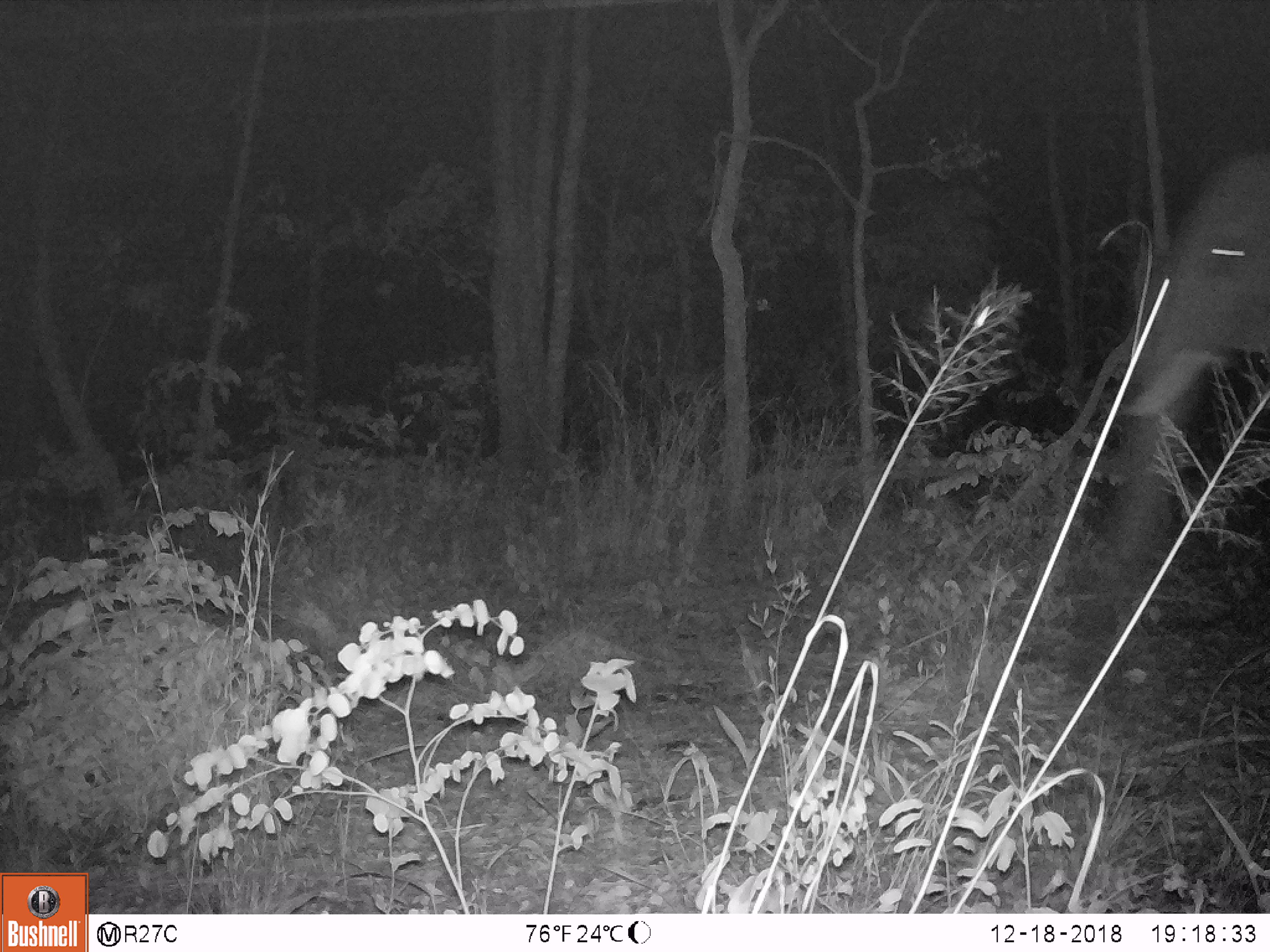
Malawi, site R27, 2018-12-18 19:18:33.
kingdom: Animalia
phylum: Chordata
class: Mammalia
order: Proboscidea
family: Elephantidae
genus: Loxodonta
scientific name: Loxodonta africana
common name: african savanna elephant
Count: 1.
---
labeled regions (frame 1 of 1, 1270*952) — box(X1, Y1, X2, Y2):
african savanna elephant: box(1086, 140, 1266, 613)